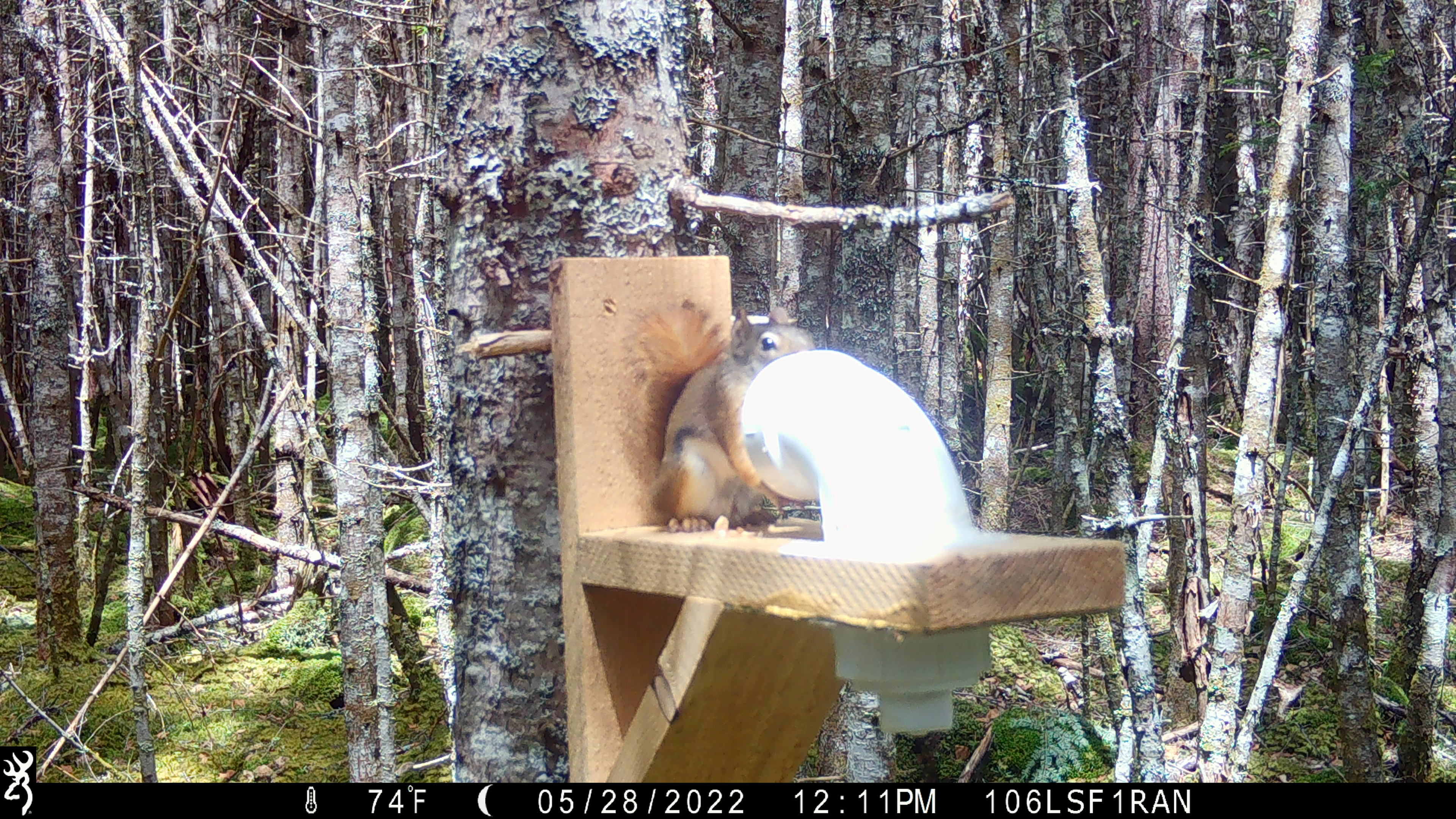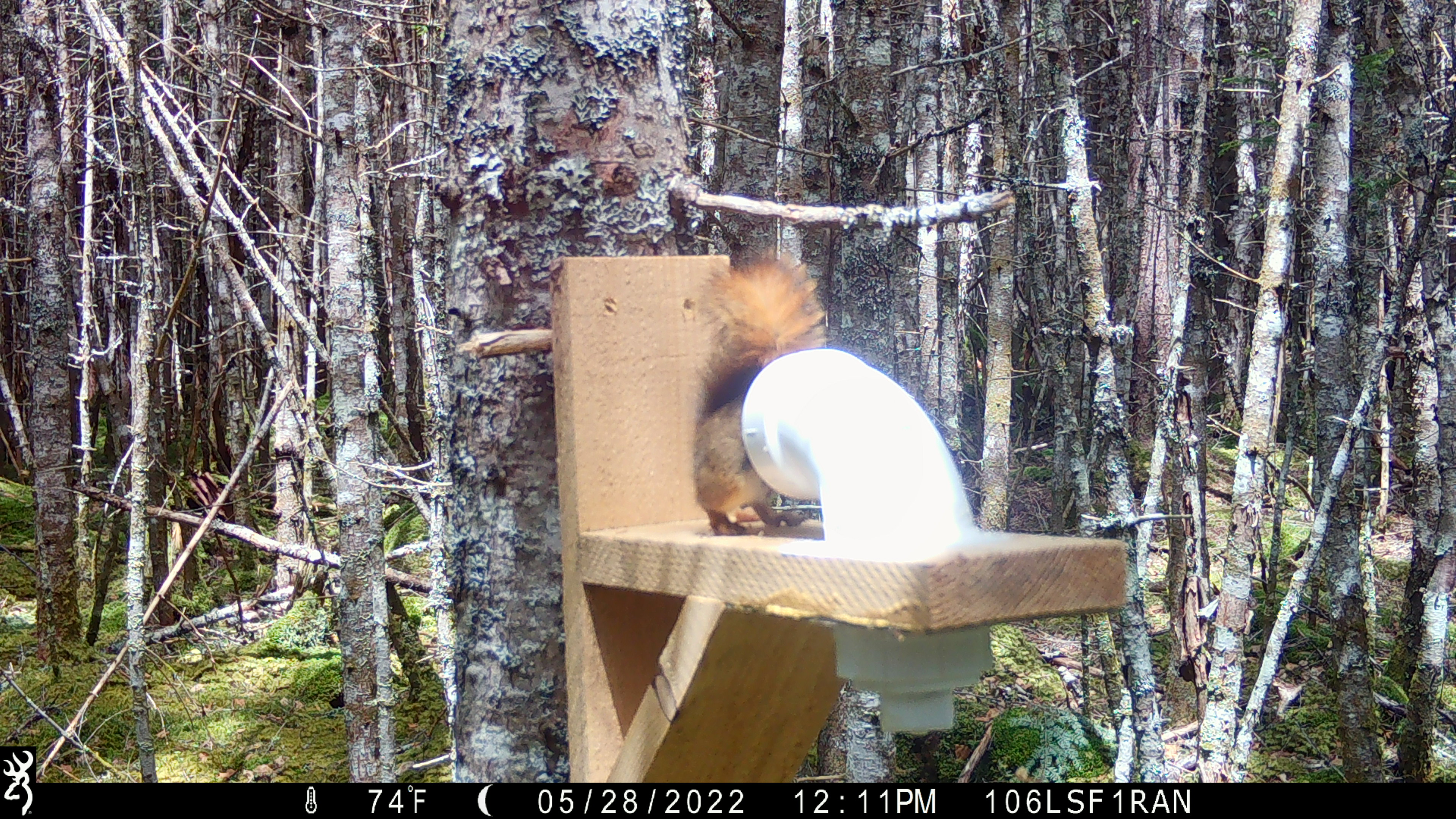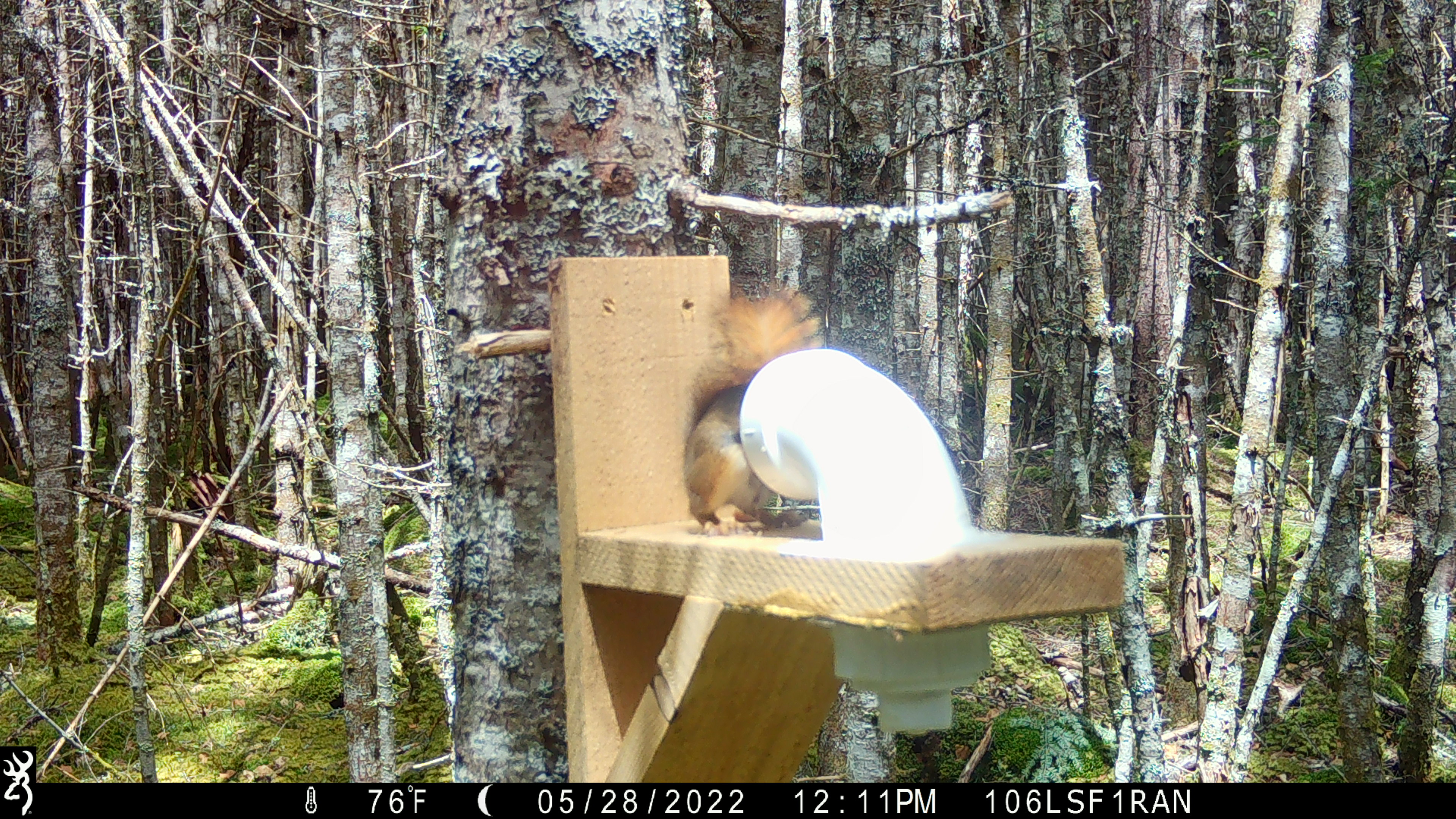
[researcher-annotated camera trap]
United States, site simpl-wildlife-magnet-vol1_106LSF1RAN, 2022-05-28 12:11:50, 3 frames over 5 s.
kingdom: Animalia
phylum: Chordata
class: Mammalia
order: Rodentia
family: Sciuridae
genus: Tamiasciurus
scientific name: Tamiasciurus hudsonicus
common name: red squirrel